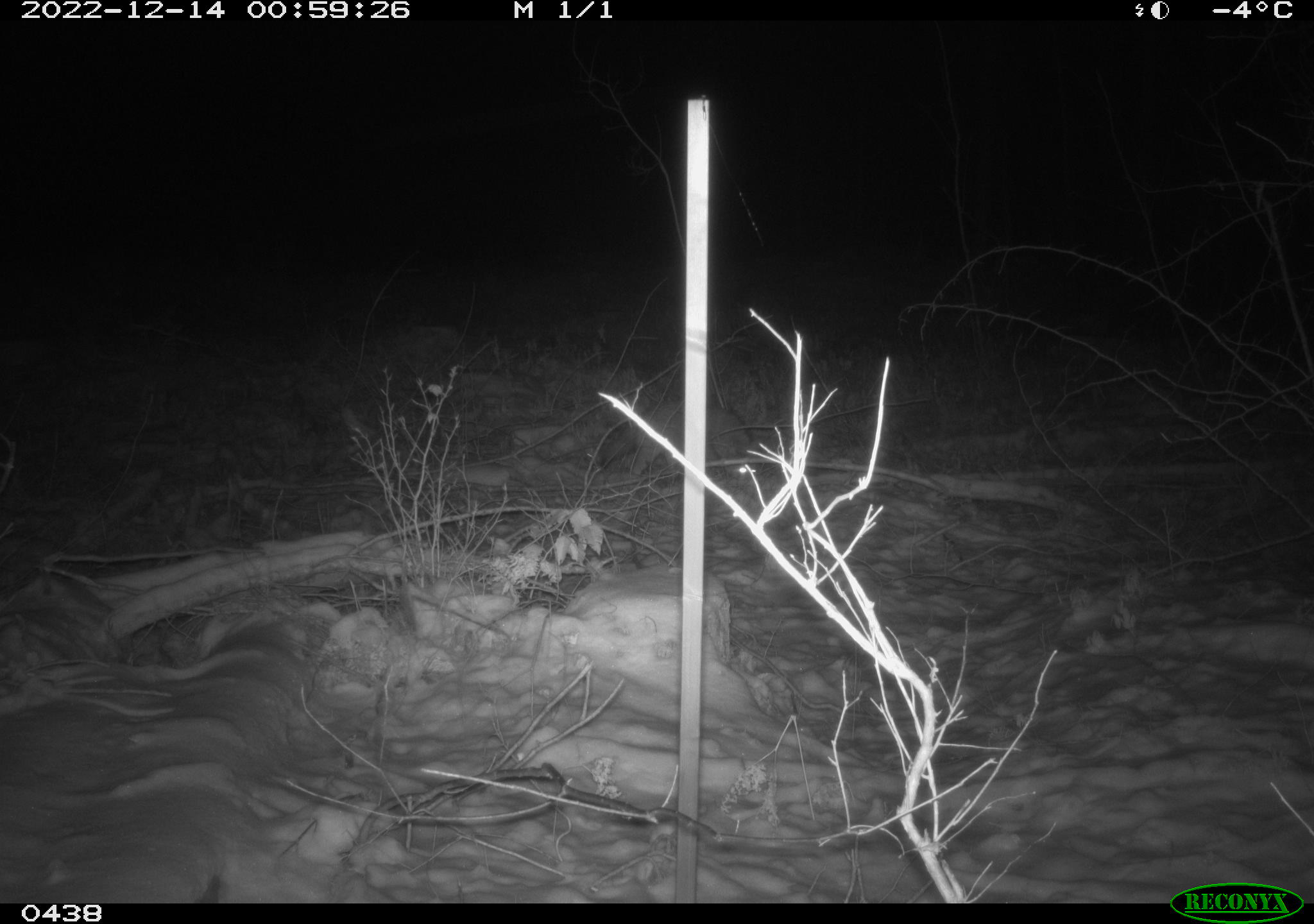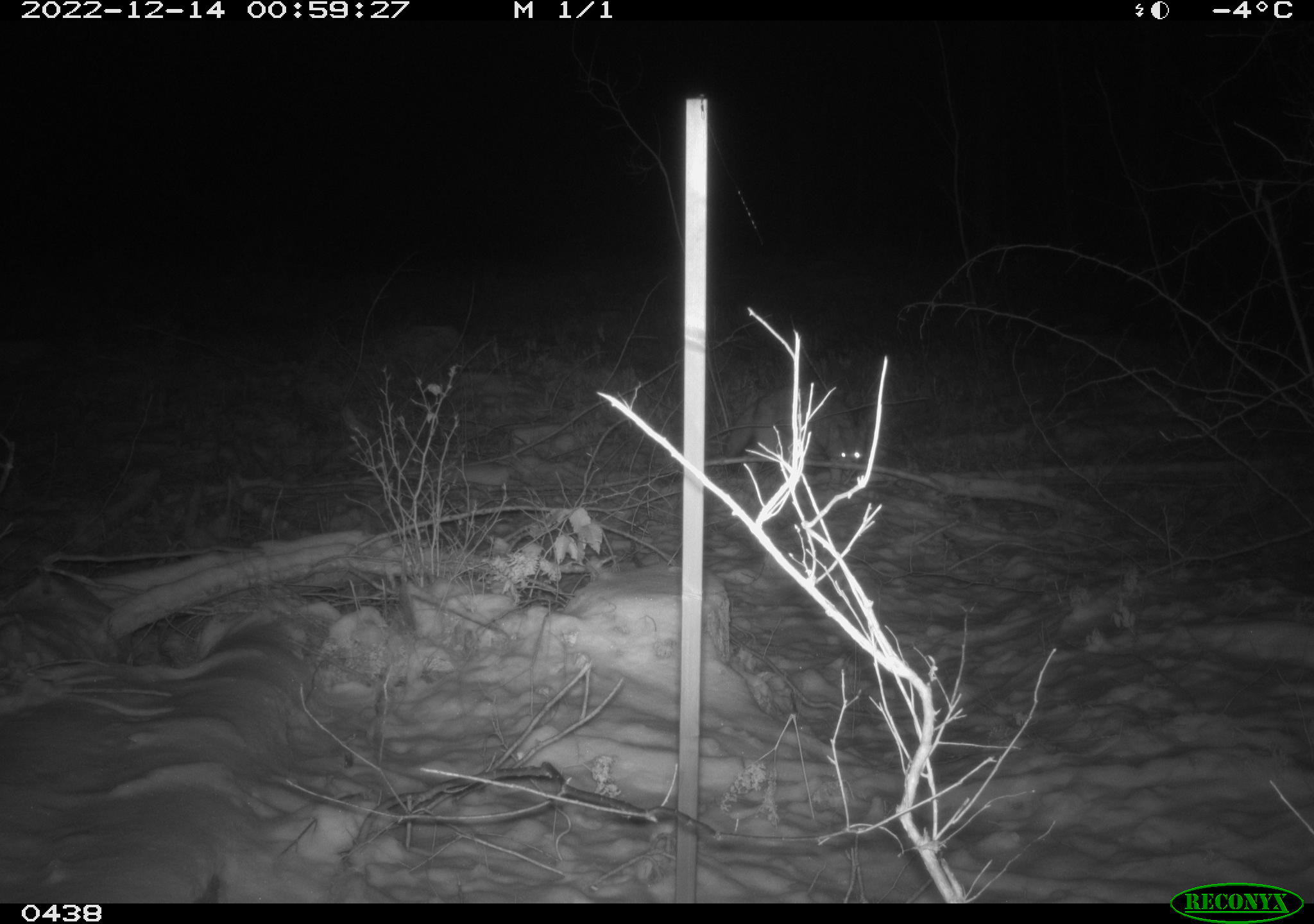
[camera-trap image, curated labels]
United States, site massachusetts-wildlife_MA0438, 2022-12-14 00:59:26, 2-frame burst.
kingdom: Animalia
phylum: Chordata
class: Mammalia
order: Carnivora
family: Canidae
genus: Urocyon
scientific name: Urocyon cinereoargenteus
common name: gray fox